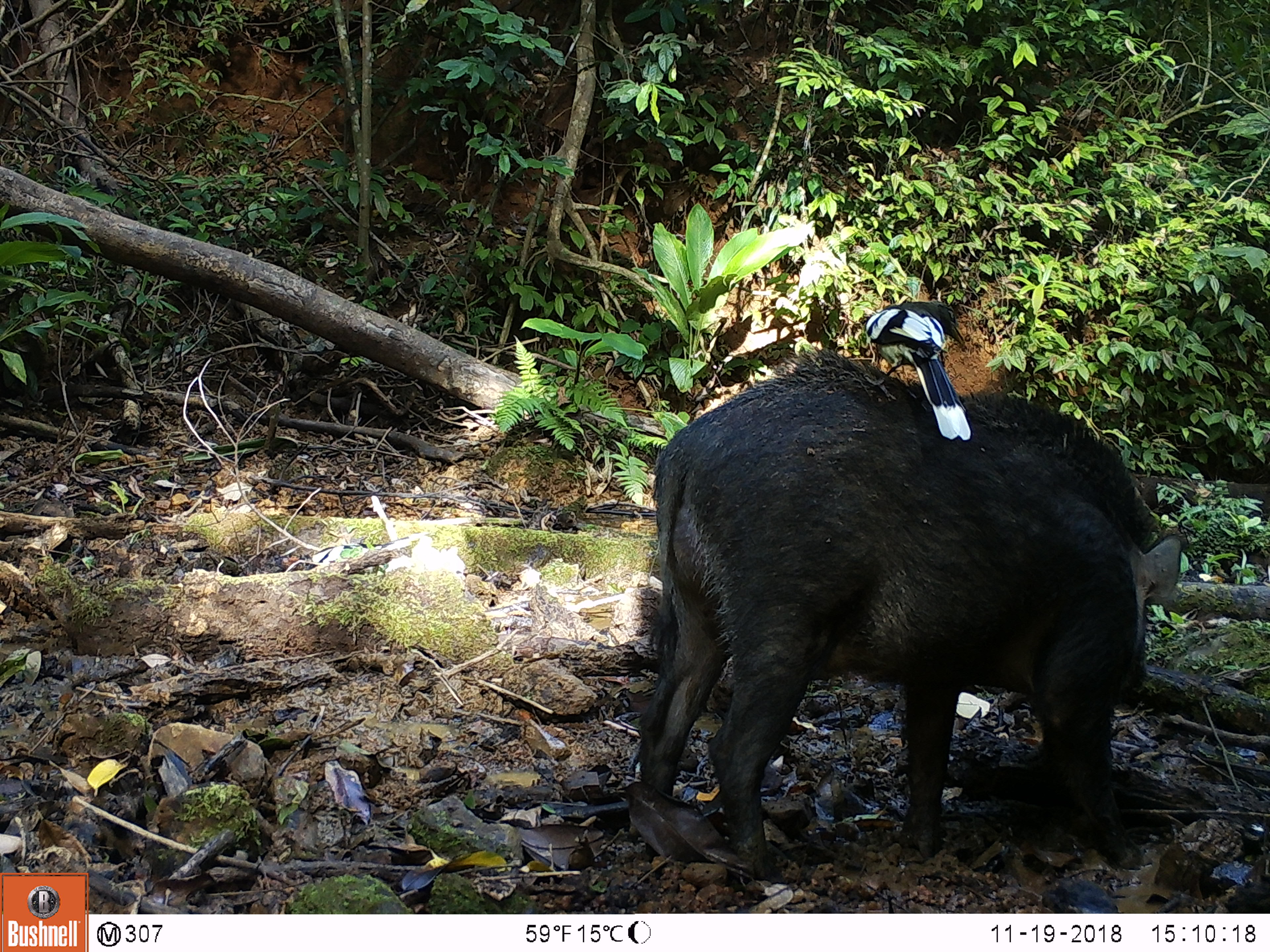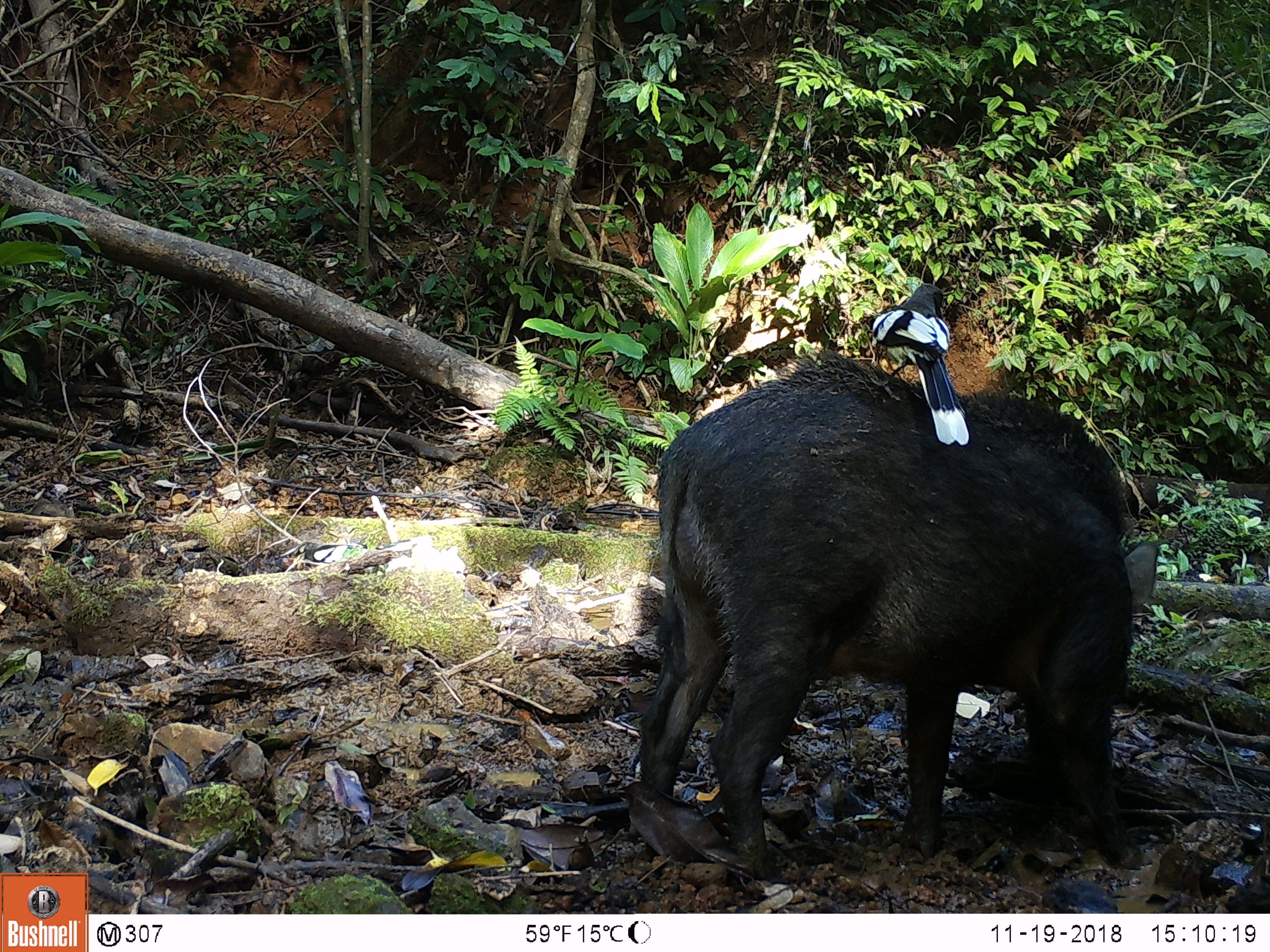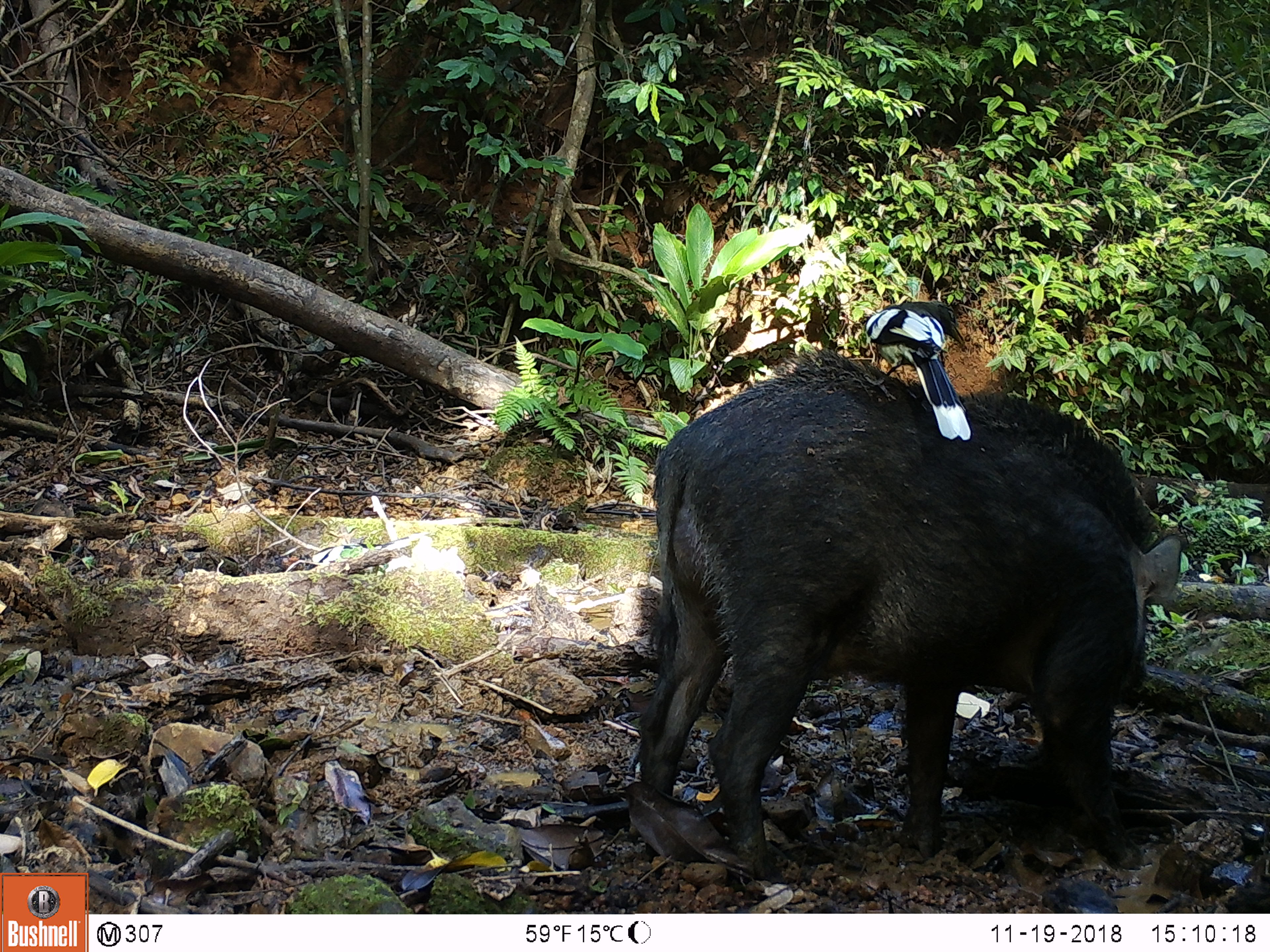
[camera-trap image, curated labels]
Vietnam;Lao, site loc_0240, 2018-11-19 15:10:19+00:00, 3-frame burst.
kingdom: Animalia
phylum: Chordata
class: Aves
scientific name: Aves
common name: bird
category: unidentified bird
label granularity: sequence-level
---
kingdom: Animalia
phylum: Chordata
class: Mammalia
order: Artiodactyla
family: Suidae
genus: Sus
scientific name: Sus scrofa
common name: eurasian wild pig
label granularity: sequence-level